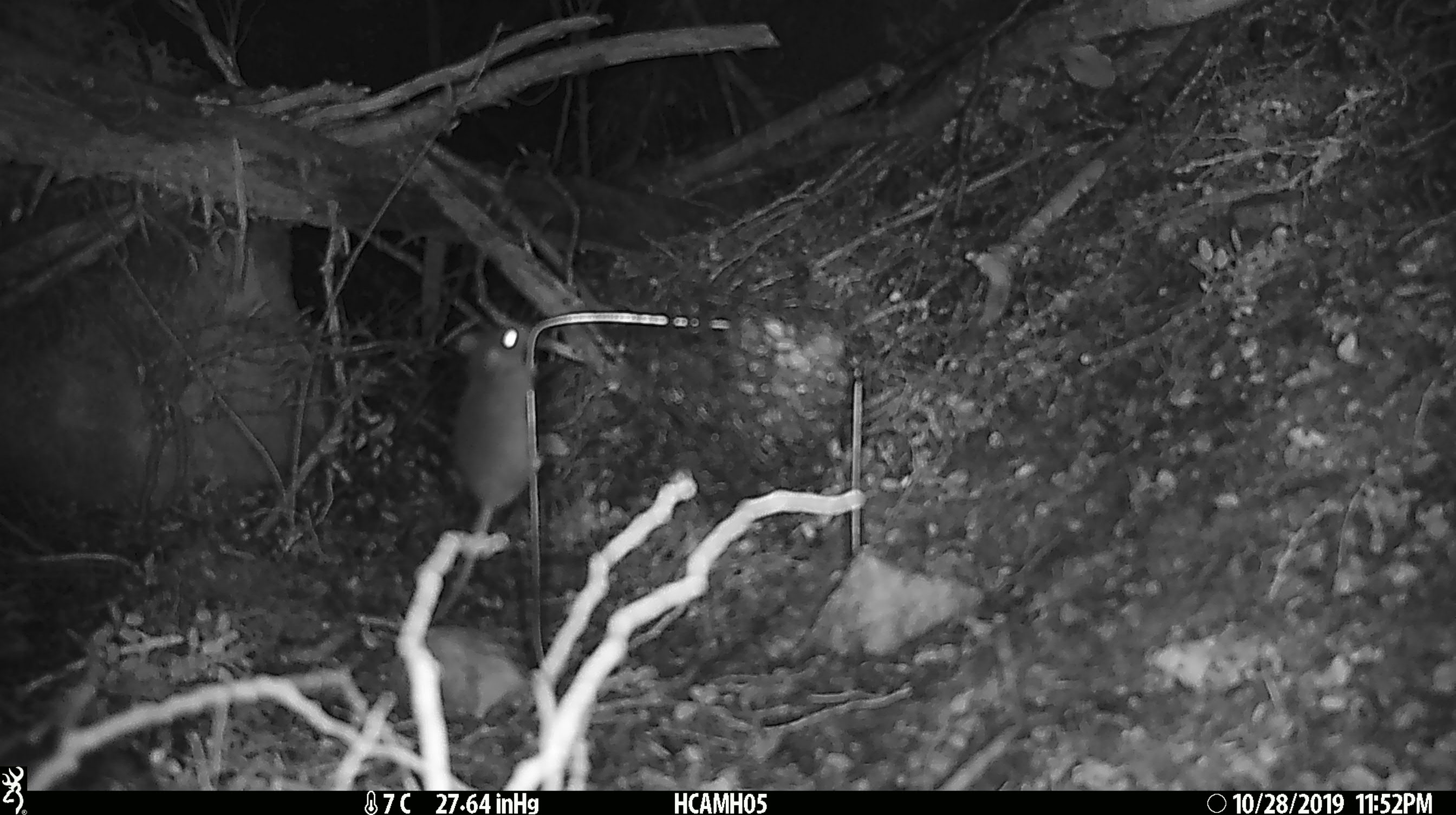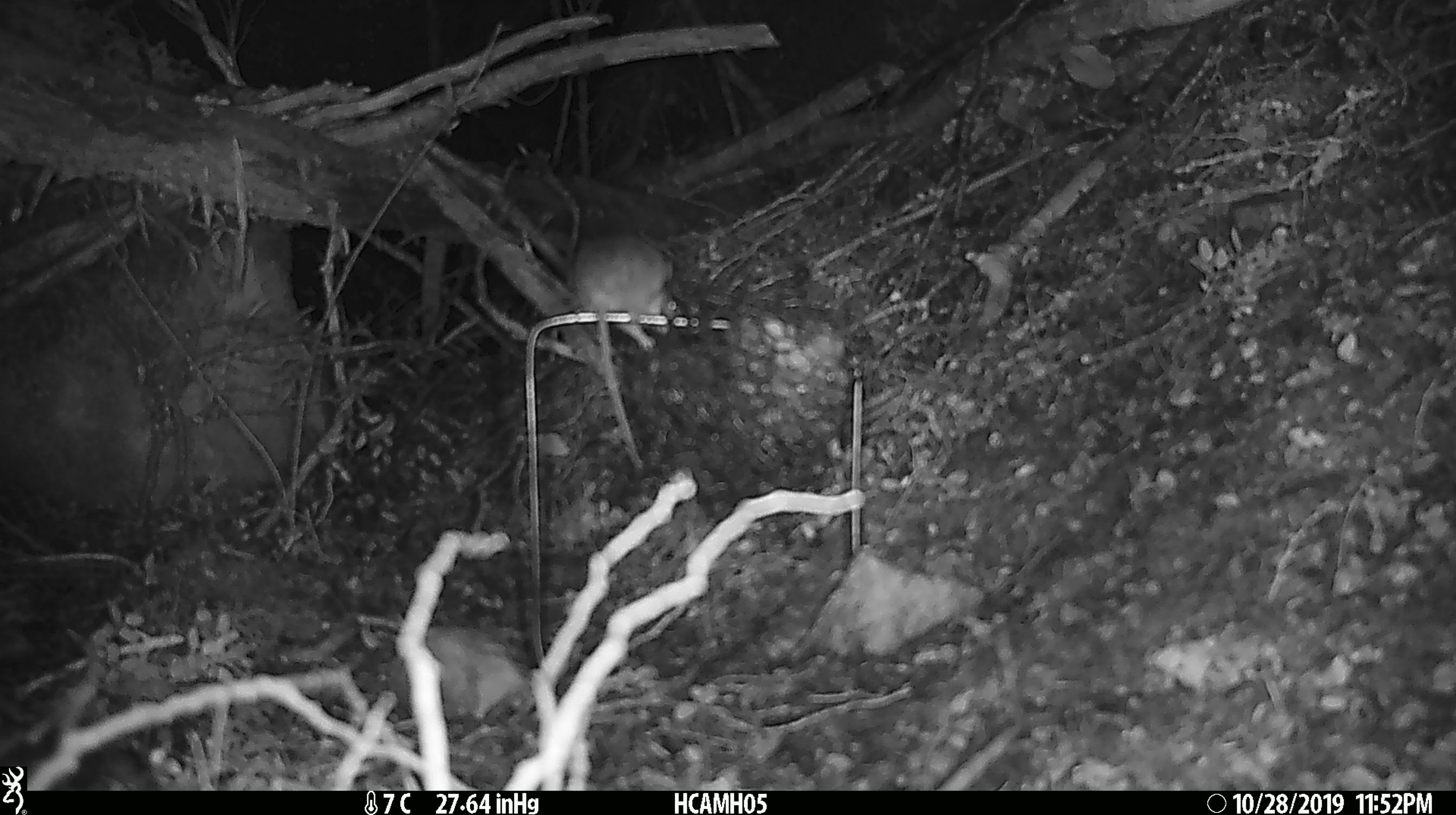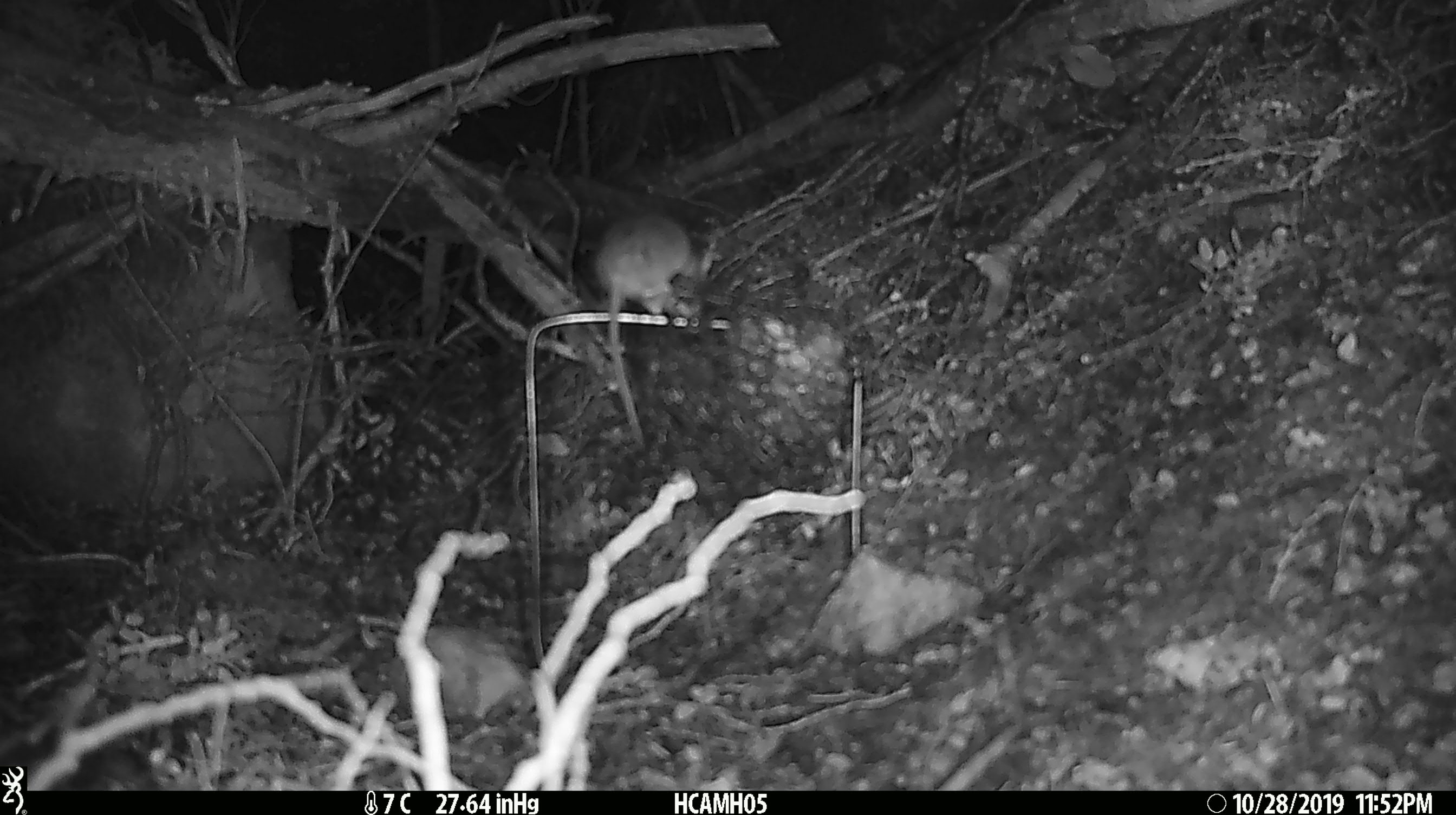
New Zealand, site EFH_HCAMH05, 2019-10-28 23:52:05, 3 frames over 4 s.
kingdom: Animalia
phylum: Chordata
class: Mammalia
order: Rodentia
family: Muridae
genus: Mus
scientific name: Mus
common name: mouse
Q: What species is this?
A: Mouse (Mus).